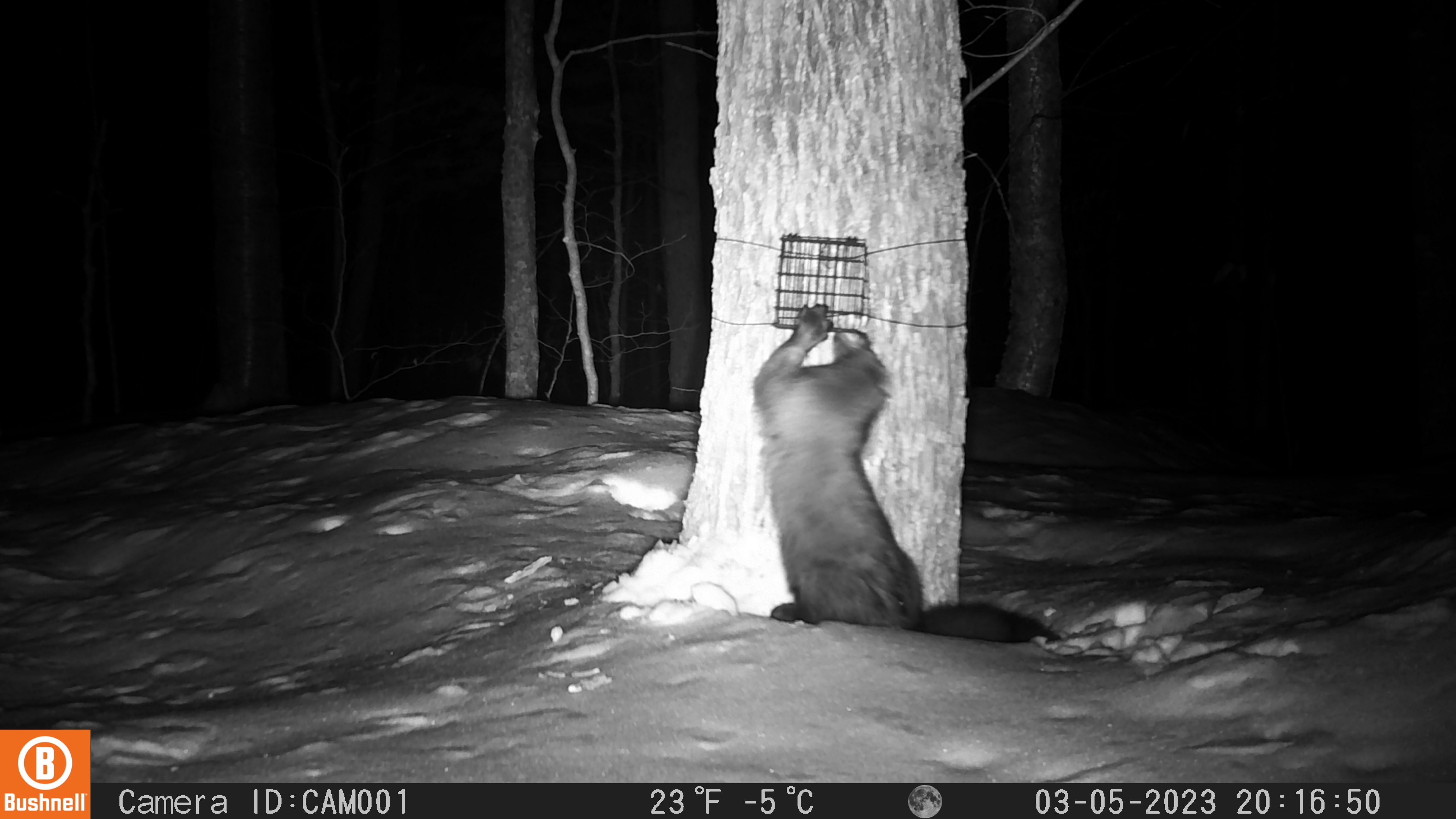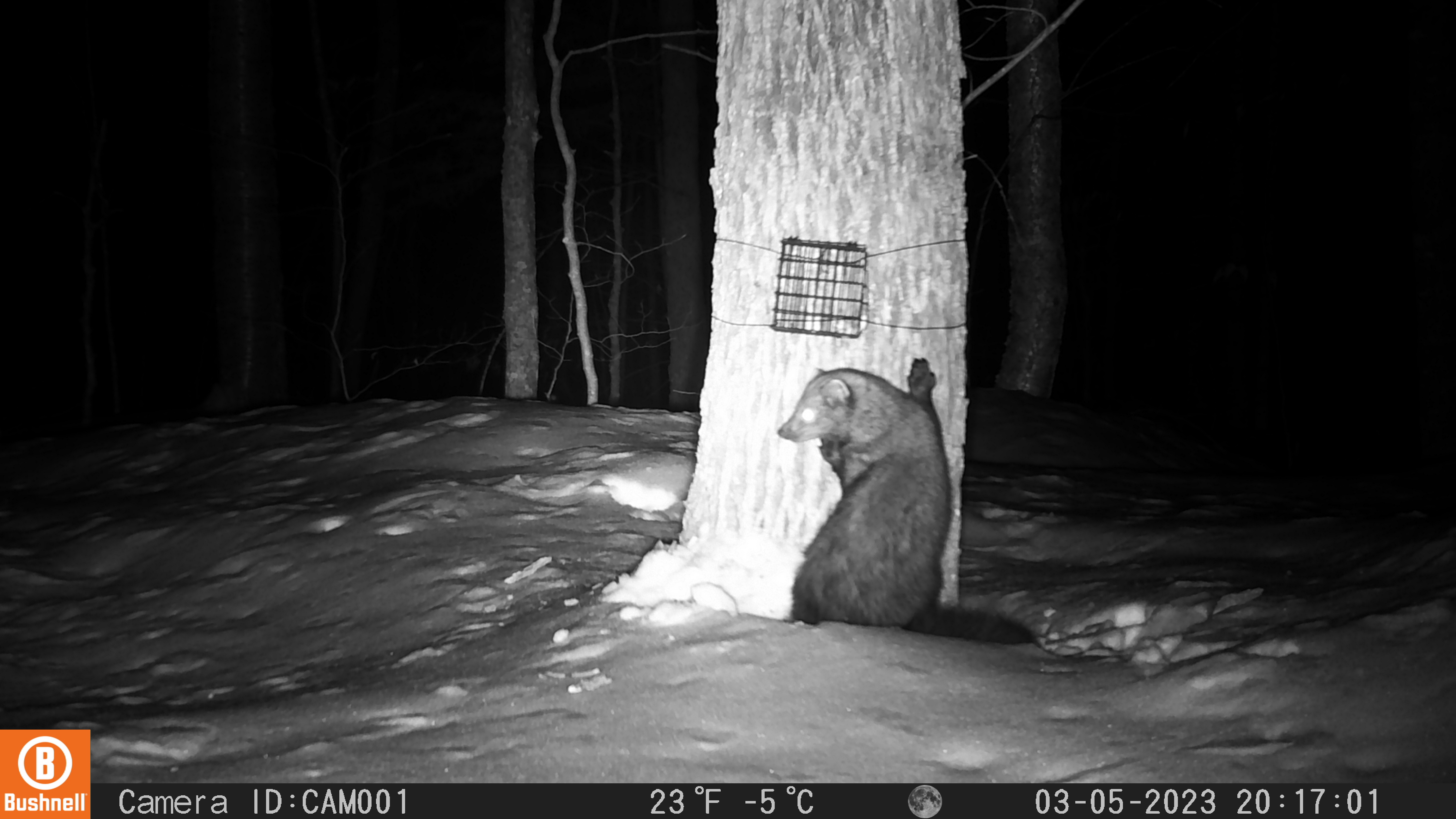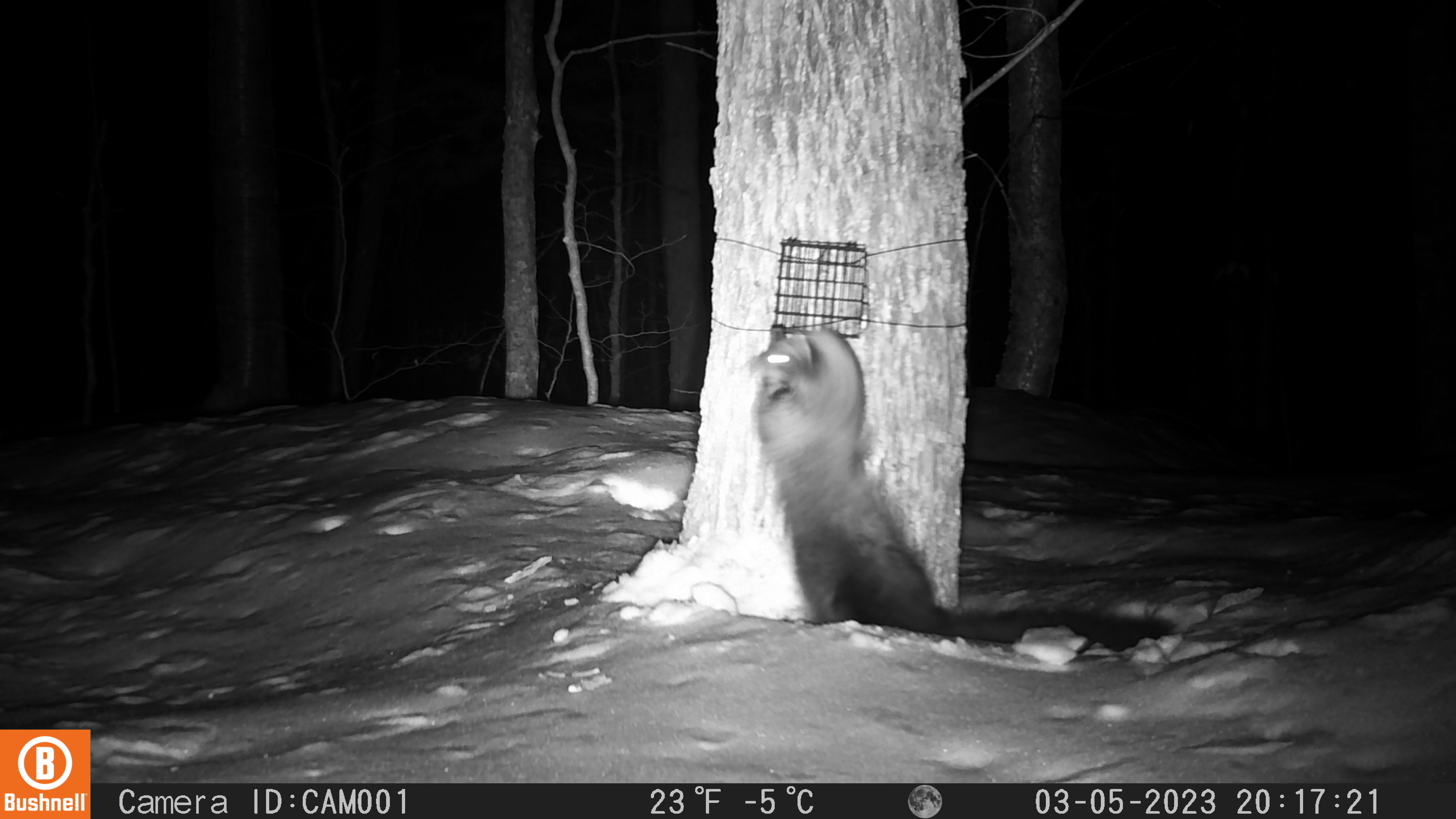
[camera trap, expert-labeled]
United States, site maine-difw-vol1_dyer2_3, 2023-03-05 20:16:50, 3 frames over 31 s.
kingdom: Animalia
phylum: Chordata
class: Mammalia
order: Carnivora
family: Mustelidae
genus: Pekania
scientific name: Pekania pennanti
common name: fisher